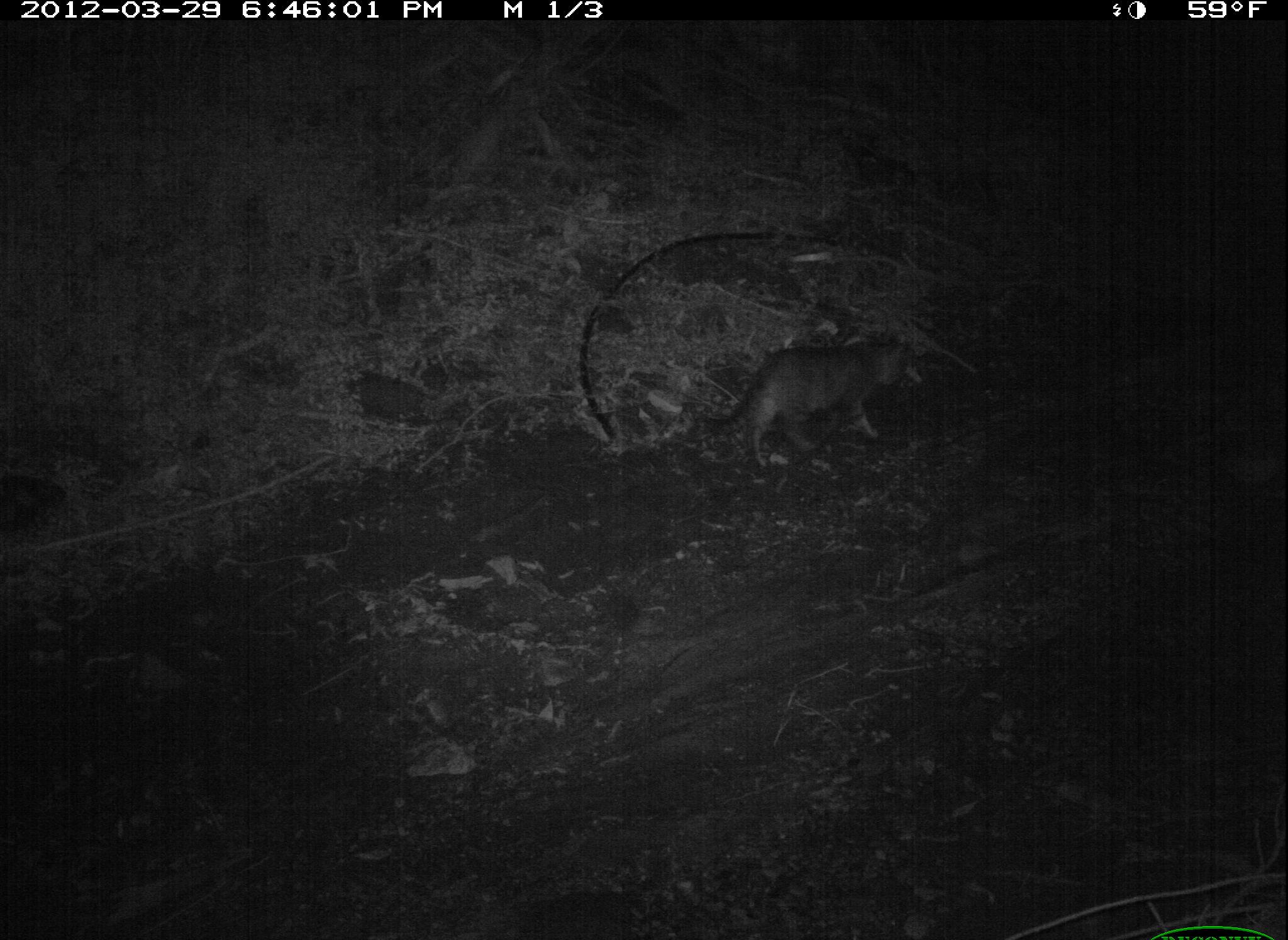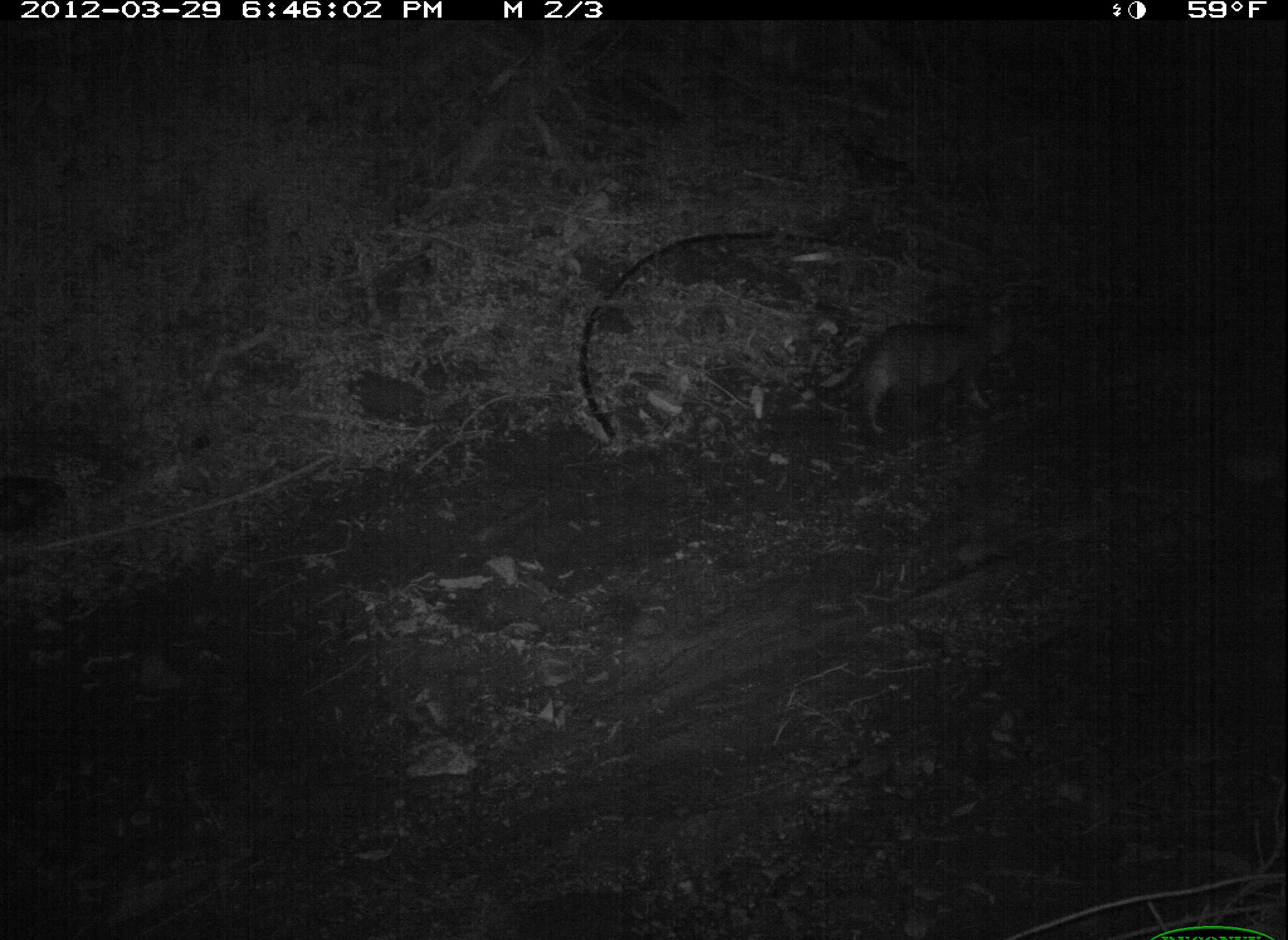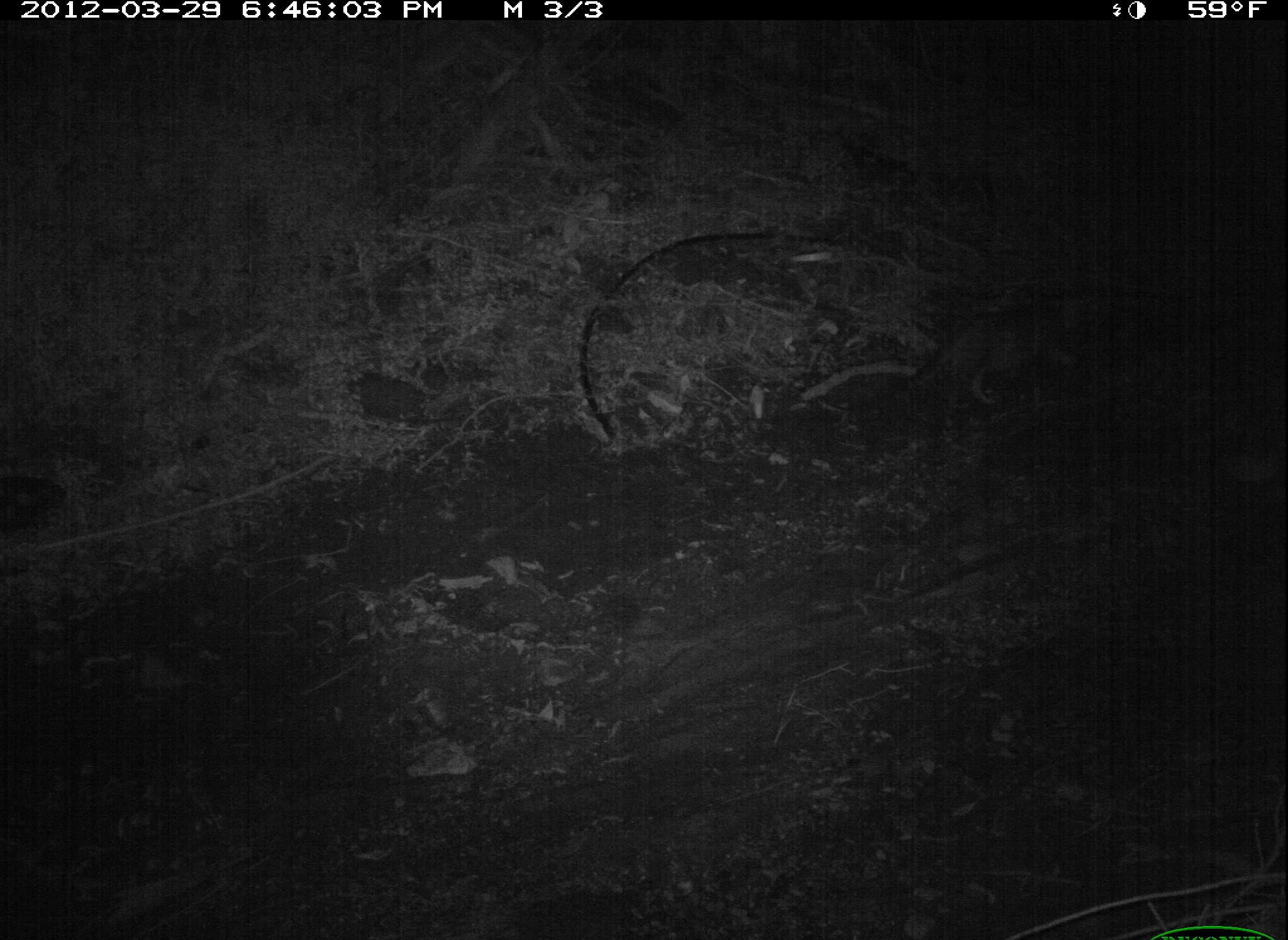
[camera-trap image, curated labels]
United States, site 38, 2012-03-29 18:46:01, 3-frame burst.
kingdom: Animalia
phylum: Chordata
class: Mammalia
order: Carnivora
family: Felidae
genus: Felis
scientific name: Felis catus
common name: cat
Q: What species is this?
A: Cat (Felis catus).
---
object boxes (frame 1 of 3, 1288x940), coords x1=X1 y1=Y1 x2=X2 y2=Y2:
cat: x1=705 y1=308 x2=945 y2=485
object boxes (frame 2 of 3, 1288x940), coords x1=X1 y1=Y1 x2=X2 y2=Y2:
cat: x1=802 y1=296 x2=1029 y2=461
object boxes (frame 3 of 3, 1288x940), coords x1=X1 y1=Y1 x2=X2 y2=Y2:
cat: x1=876 y1=266 x2=1101 y2=432